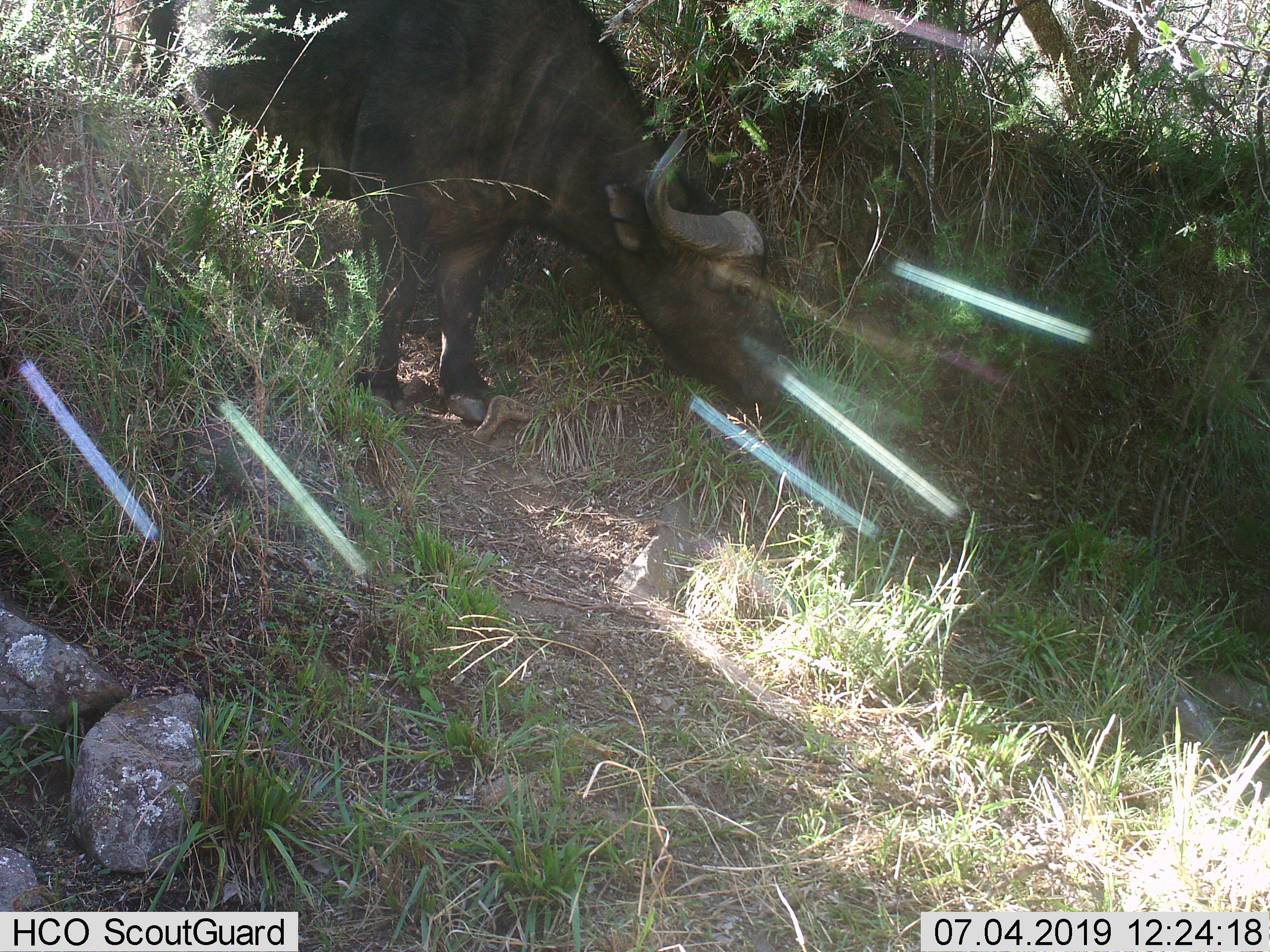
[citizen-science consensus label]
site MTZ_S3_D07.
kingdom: Animalia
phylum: Chordata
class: Mammalia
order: Artiodactyla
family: Bovidae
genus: Syncerus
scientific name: Syncerus caffer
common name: african buffalo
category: buffalo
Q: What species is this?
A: Buffalo (african buffalo) (Syncerus caffer).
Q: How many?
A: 1.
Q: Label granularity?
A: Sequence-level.